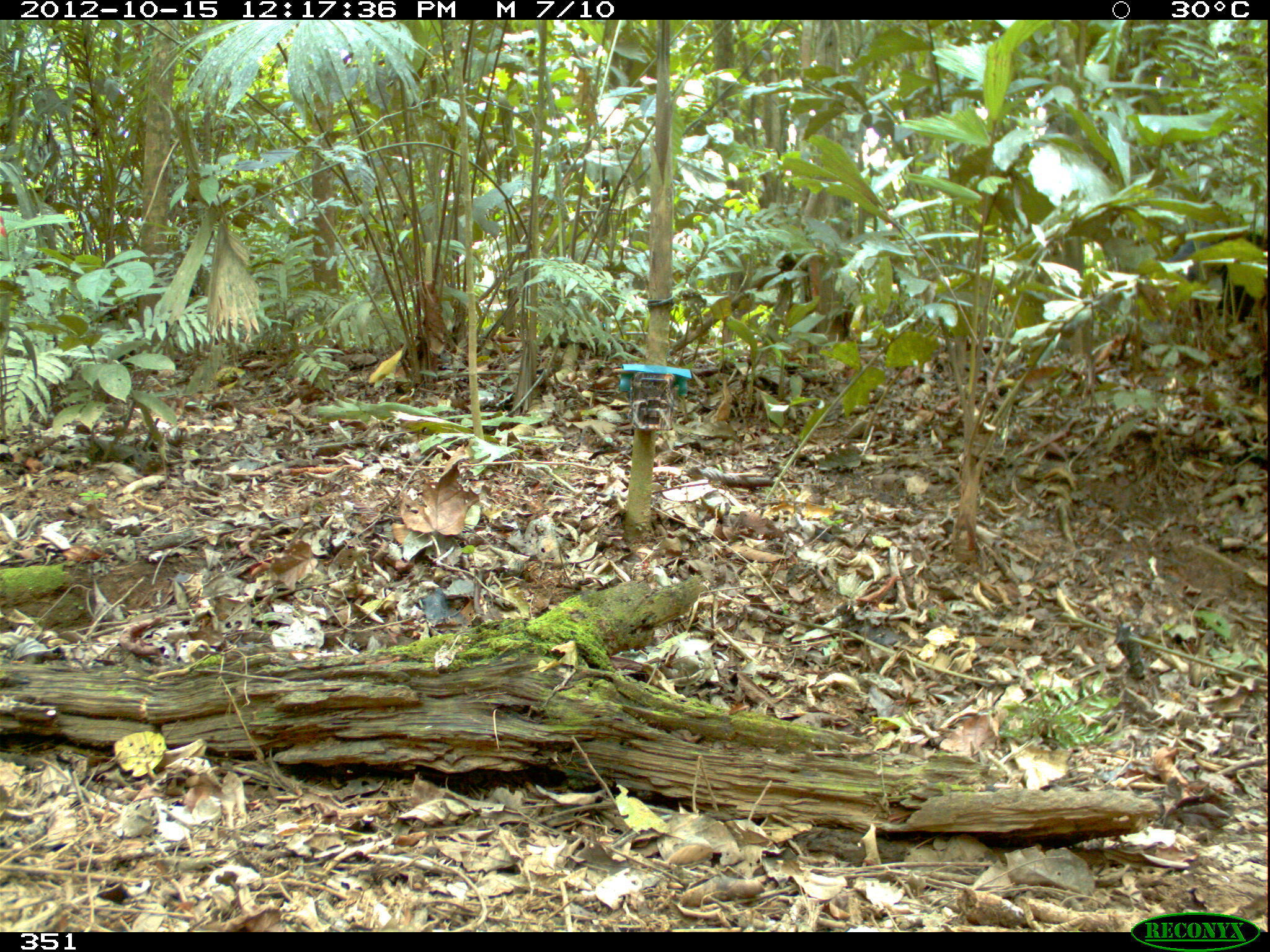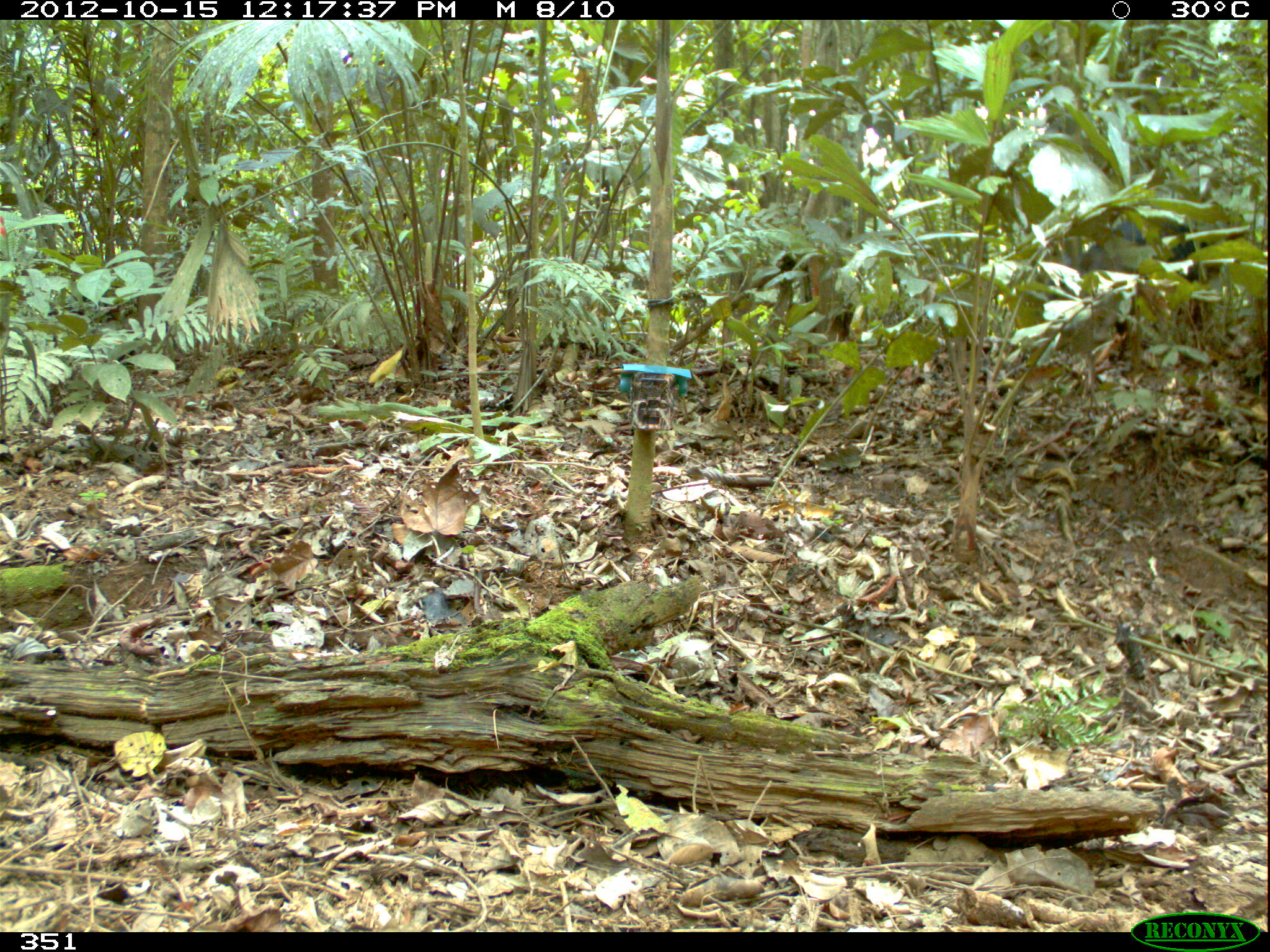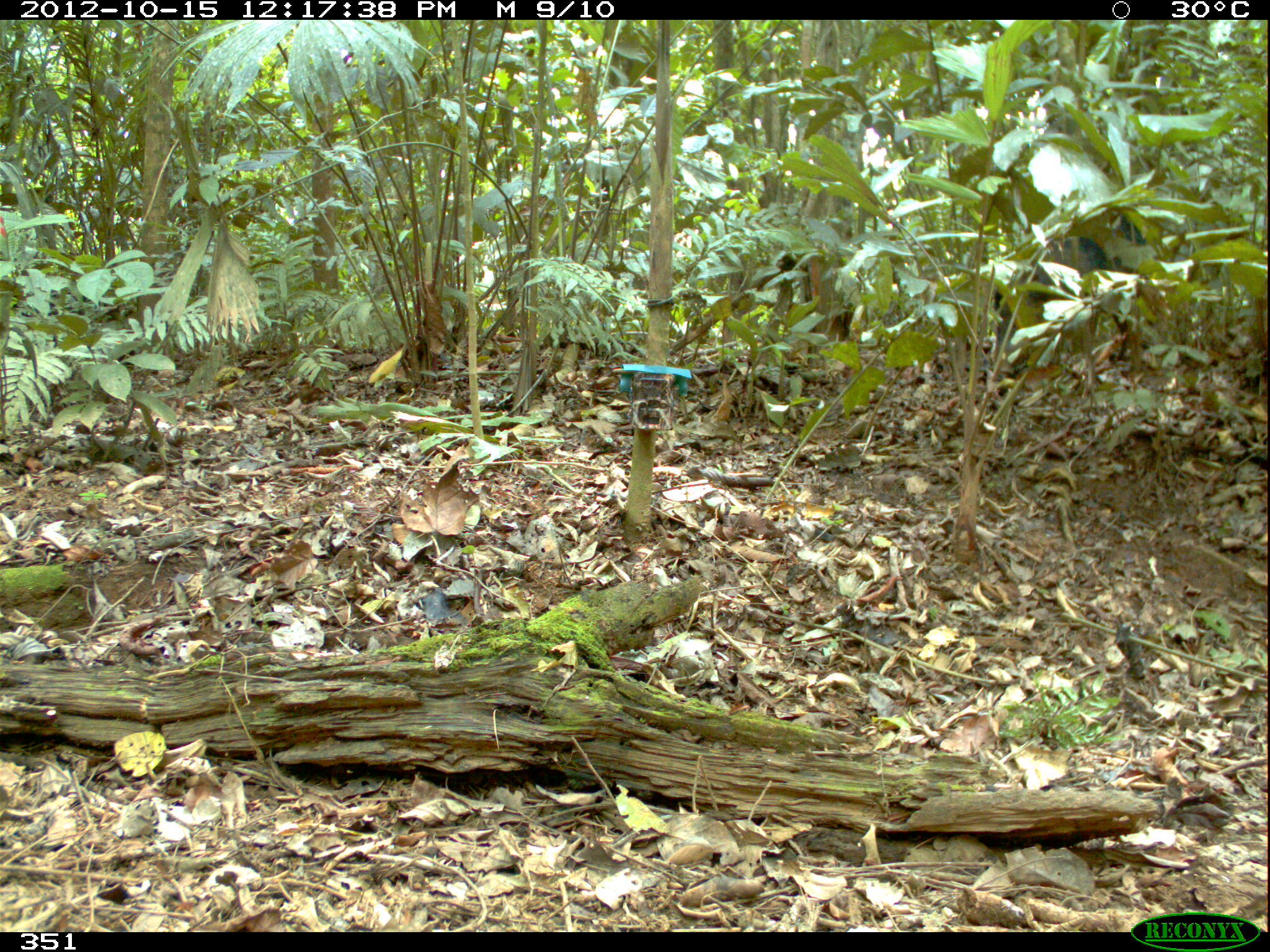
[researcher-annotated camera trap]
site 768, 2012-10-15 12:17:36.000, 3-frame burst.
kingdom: Animalia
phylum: Chordata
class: Mammalia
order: Artiodactyla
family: Tayassuidae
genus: Tayassu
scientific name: Tayassu pecari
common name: white-lipped peccary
Tayassu pecari (white-lipped peccary).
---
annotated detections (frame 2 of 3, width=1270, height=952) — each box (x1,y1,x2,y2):
tayassu pecari: (1059,211,1215,348)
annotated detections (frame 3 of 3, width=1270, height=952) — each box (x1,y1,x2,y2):
tayassu pecari: (991,208,1145,380)